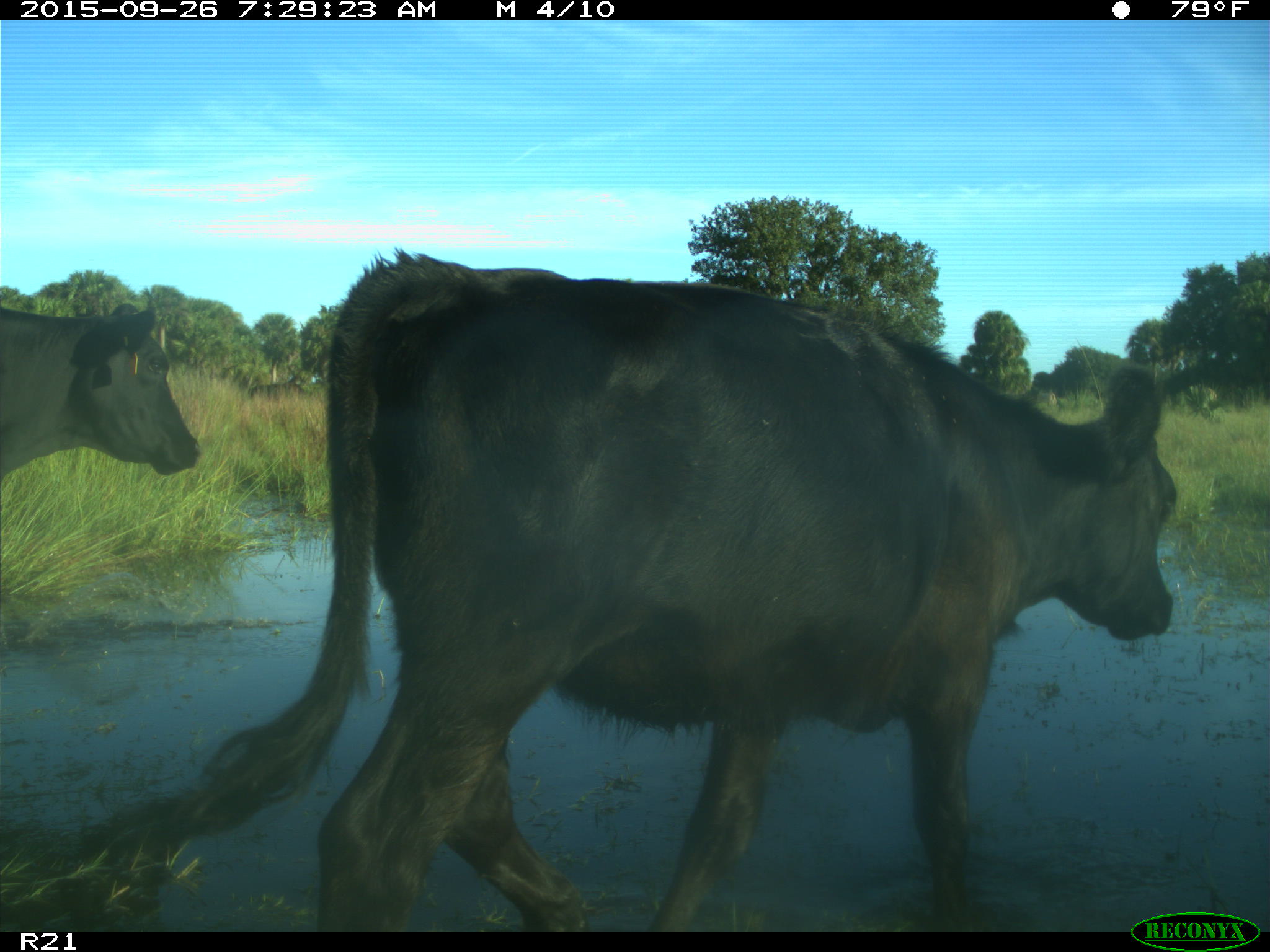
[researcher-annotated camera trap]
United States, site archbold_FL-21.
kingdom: Animalia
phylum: Chordata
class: Mammalia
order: Artiodactyla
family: Bovidae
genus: Bos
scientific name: Bos taurus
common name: domestic cow